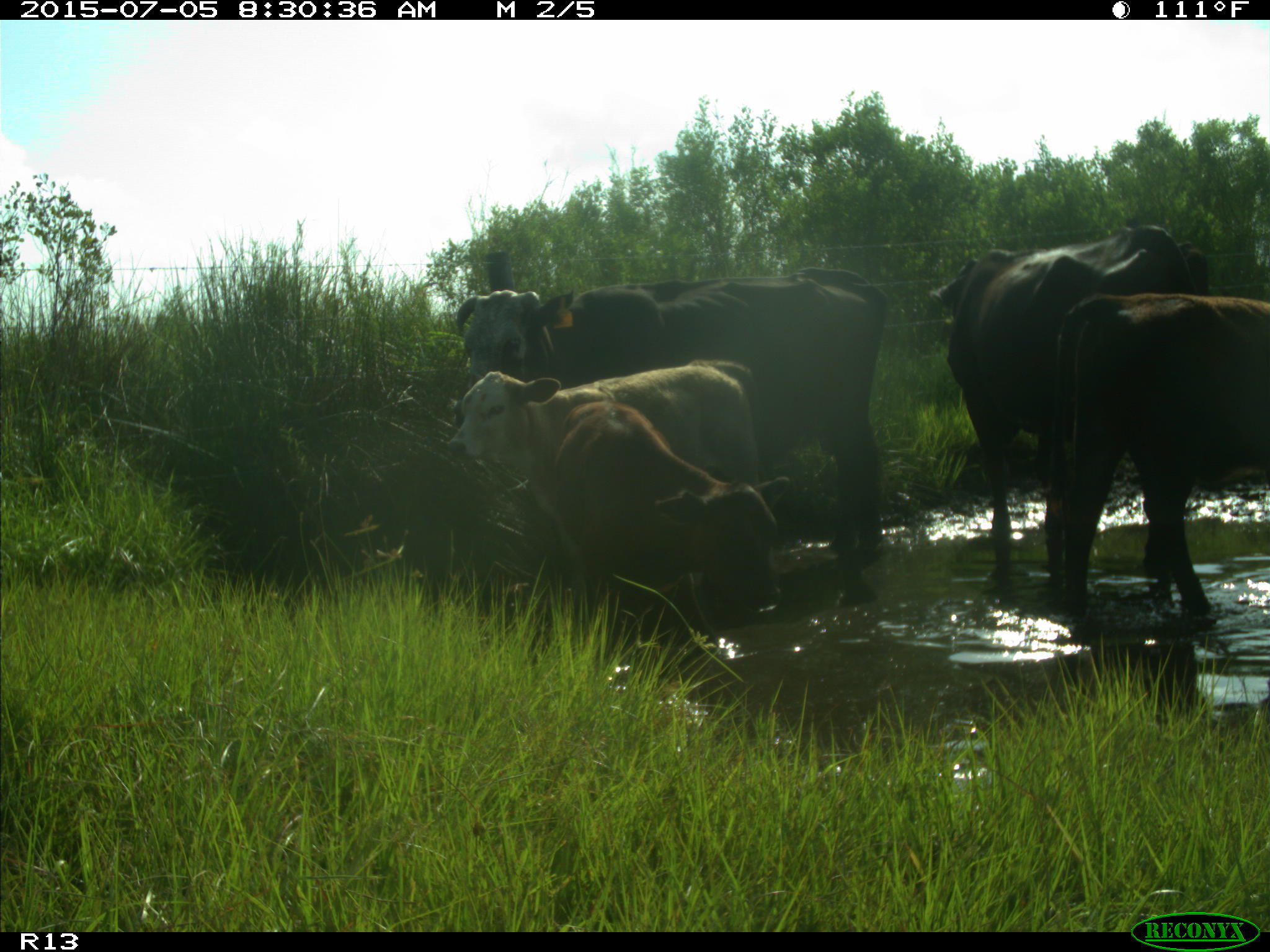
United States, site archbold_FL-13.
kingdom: Animalia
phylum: Chordata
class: Mammalia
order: Artiodactyla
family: Bovidae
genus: Bos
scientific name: Bos taurus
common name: domestic cow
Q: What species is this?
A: Bos taurus (domestic cow).